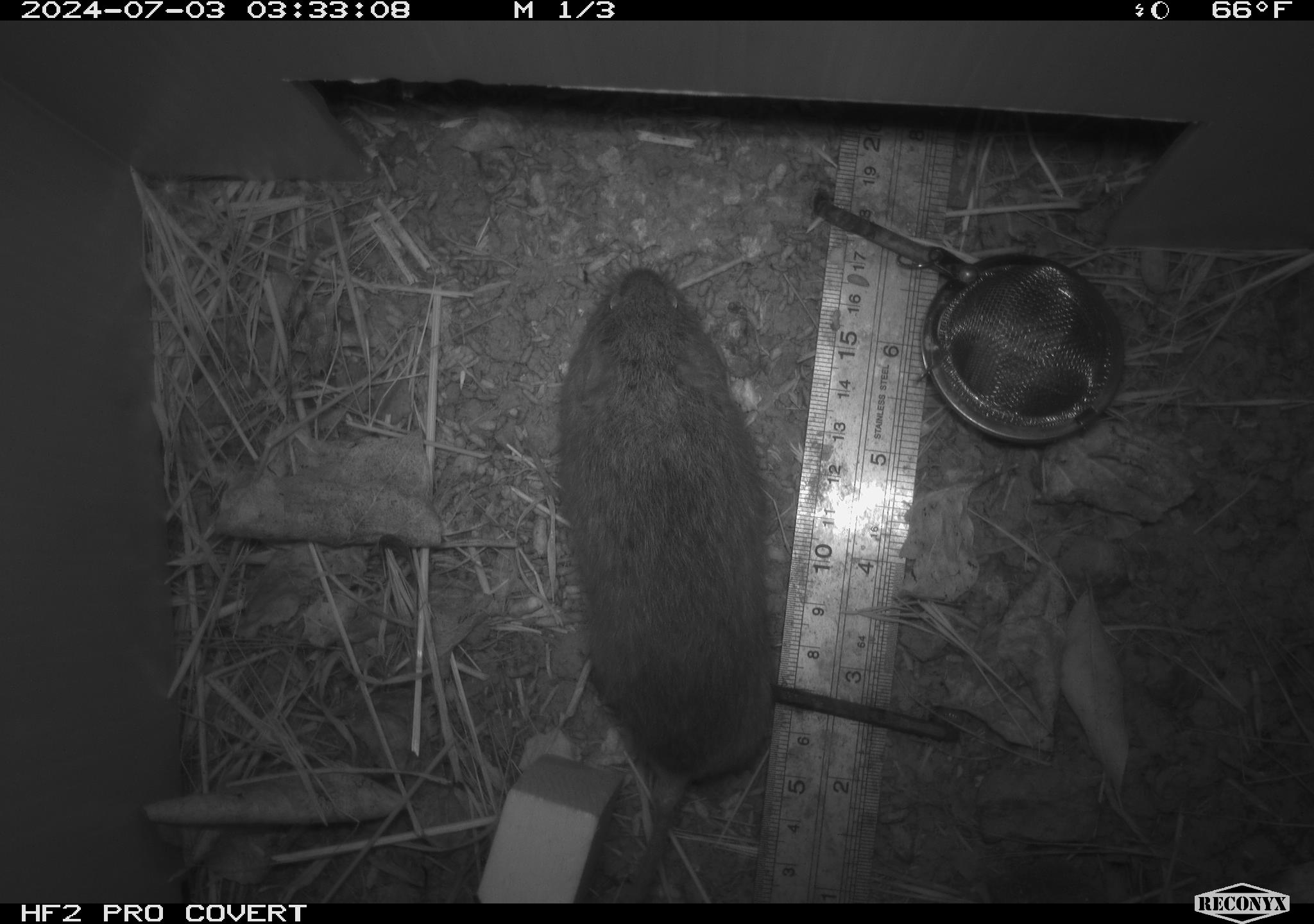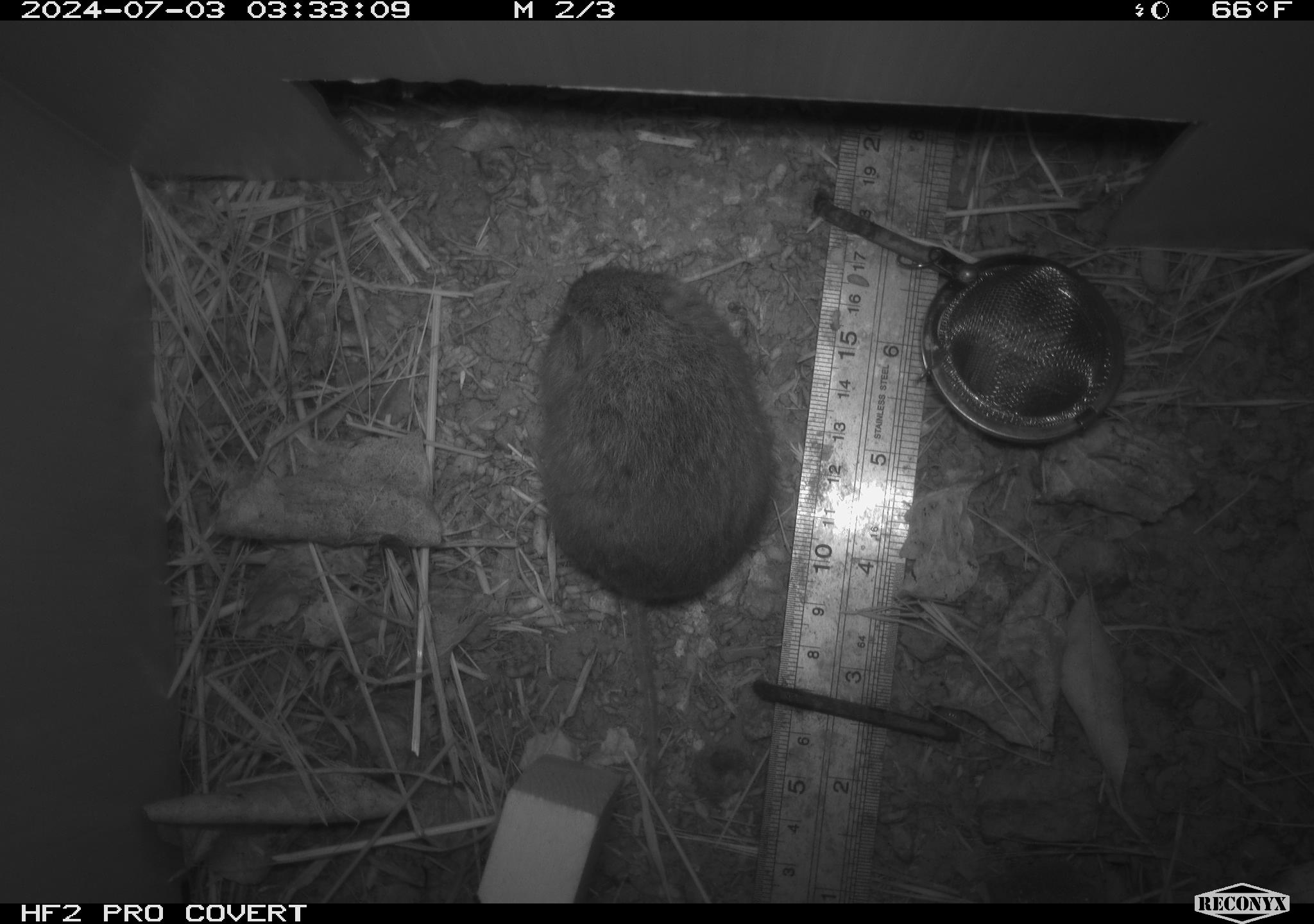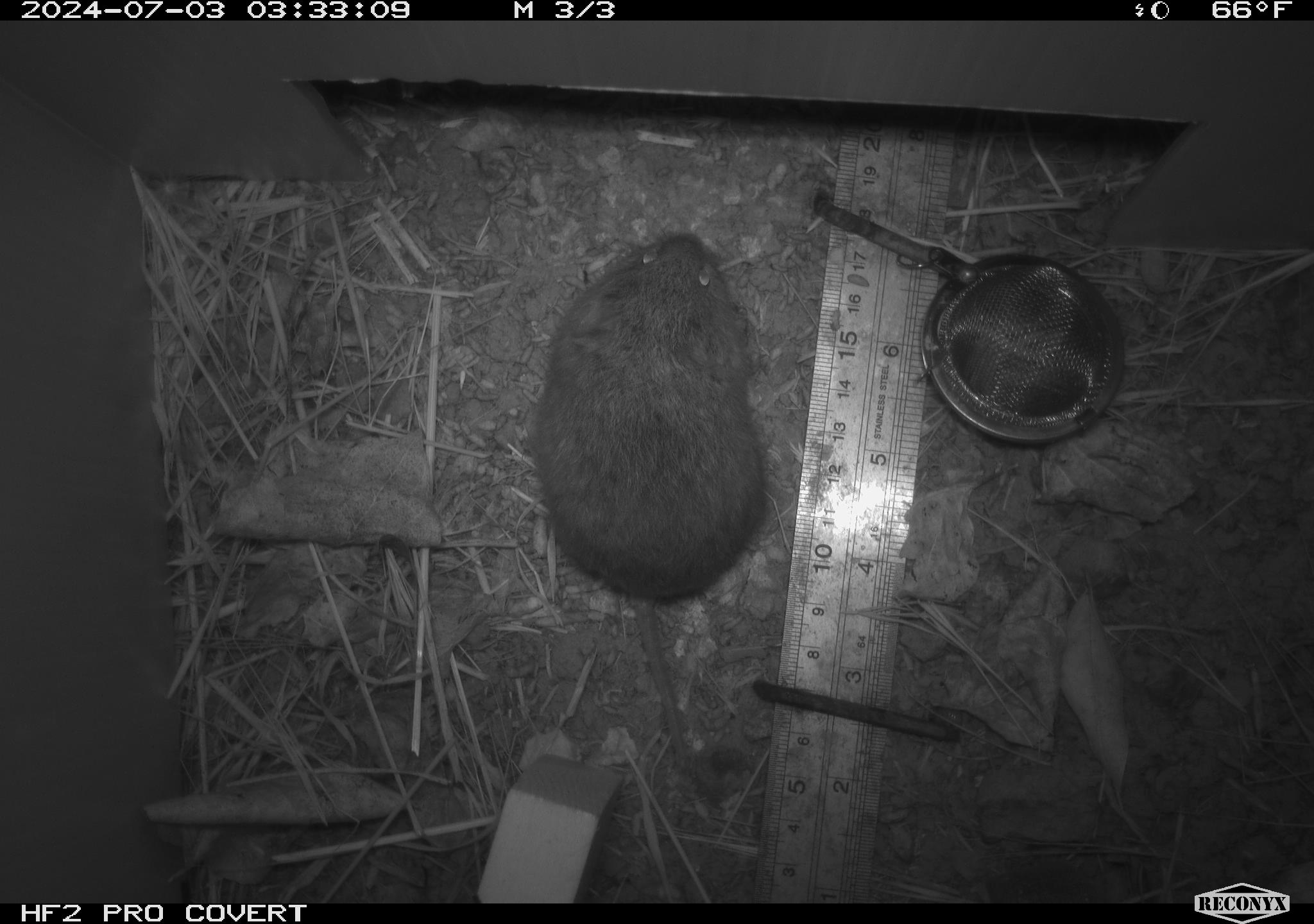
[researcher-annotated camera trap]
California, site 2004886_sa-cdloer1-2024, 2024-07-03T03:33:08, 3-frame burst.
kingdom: Animalia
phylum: Chordata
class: Mammalia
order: Rodentia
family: Cricetidae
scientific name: Arvicolinae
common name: voles, lemmings, and muskrats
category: arvicolinae subfamily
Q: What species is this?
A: Arvicolinae subfamily (voles, lemmings, and muskrats) (Arvicolinae).